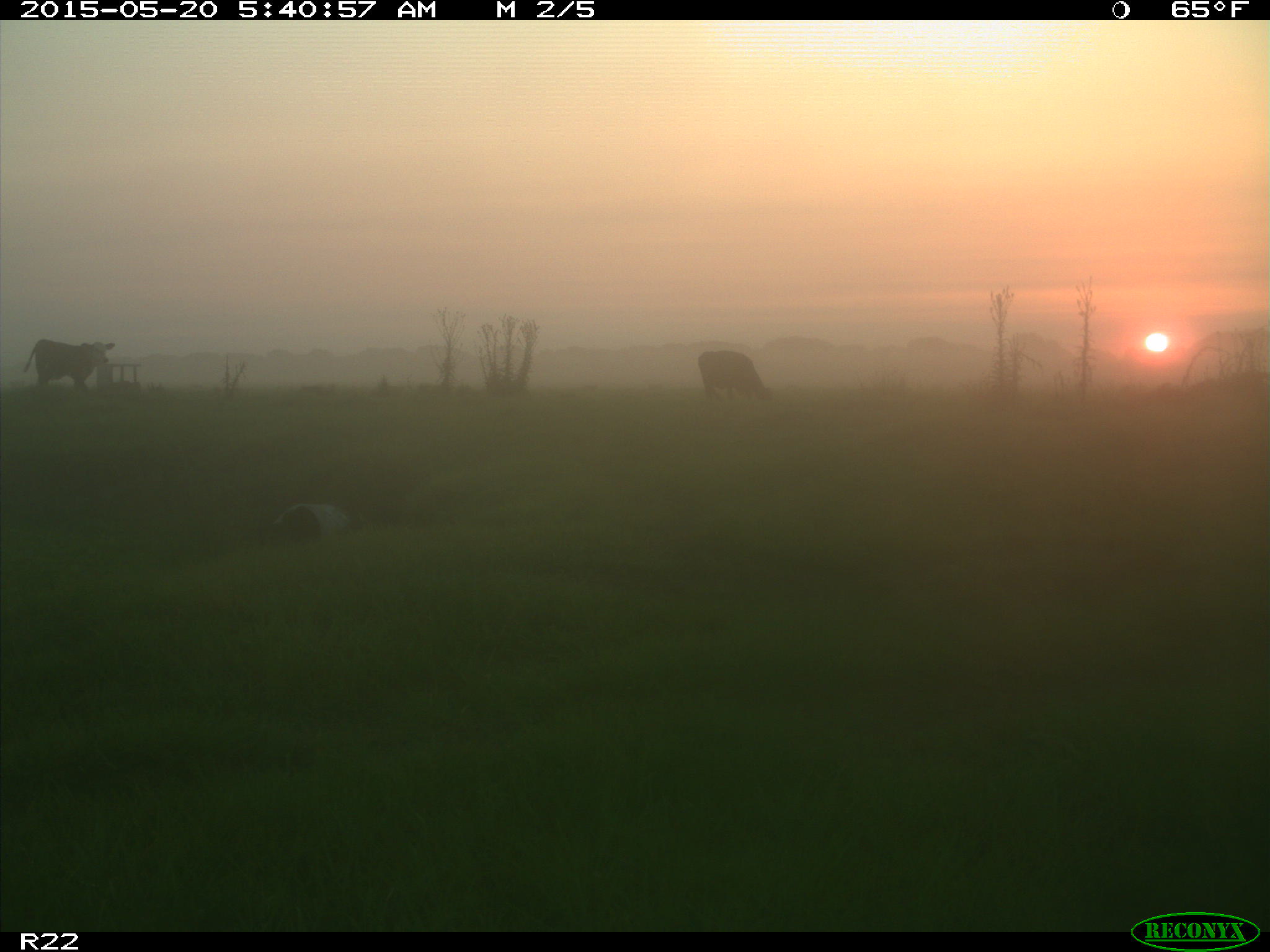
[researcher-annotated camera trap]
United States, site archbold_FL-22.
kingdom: Animalia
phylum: Chordata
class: Mammalia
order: Artiodactyla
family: Bovidae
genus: Bos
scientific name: Bos taurus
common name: domestic cow